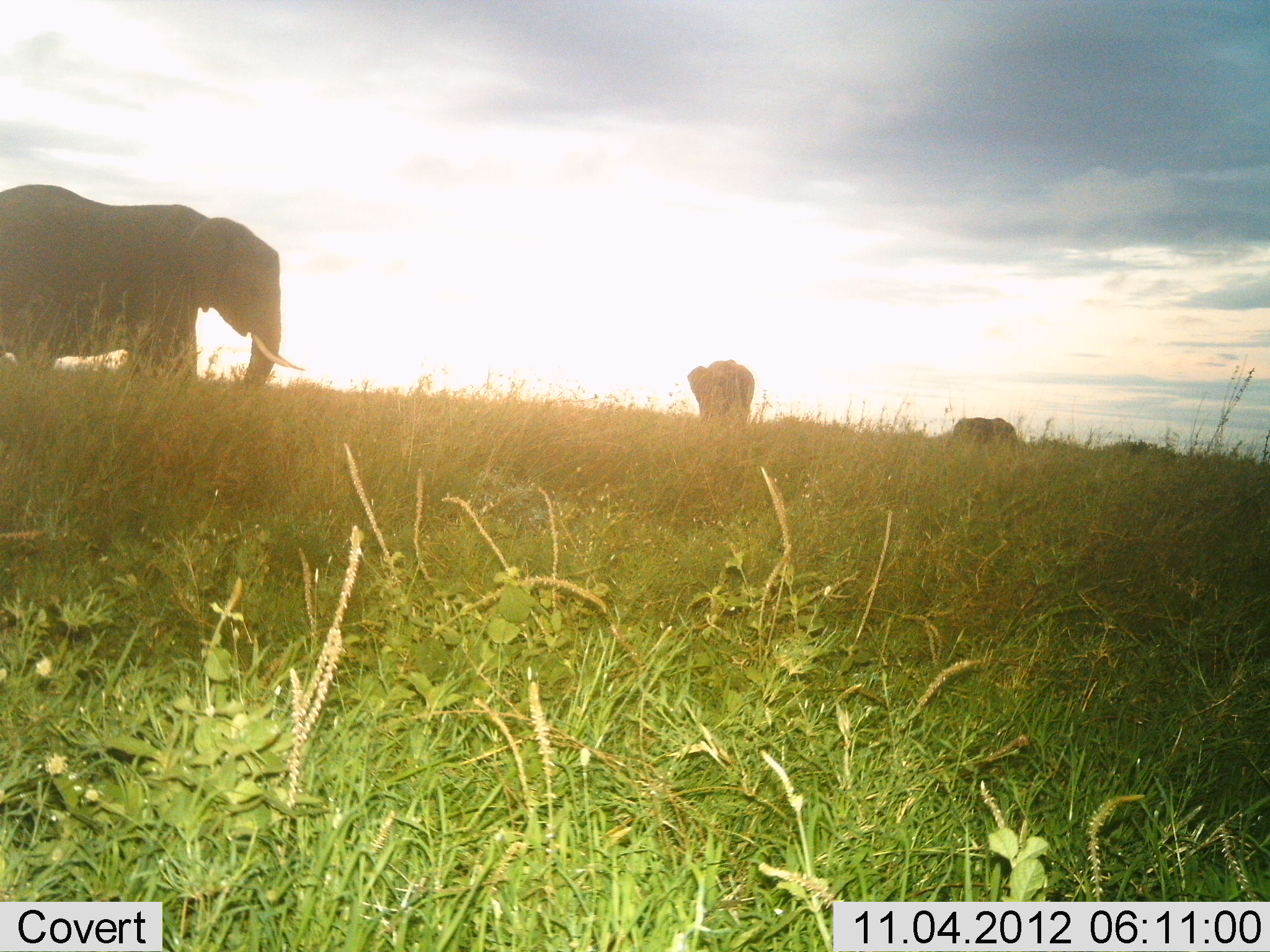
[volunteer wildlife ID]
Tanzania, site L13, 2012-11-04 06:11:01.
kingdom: Animalia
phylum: Chordata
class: Mammalia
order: Proboscidea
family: Elephantidae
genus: Loxodonta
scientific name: Loxodonta africana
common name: african bush elephant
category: elephant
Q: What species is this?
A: Elephant (african bush elephant) (Loxodonta africana).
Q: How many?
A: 3.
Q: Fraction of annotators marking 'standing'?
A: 70%.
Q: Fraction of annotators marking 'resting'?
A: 0%.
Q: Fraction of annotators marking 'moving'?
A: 20%.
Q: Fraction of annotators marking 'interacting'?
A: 0%.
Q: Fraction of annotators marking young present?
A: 0%.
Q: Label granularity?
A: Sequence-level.